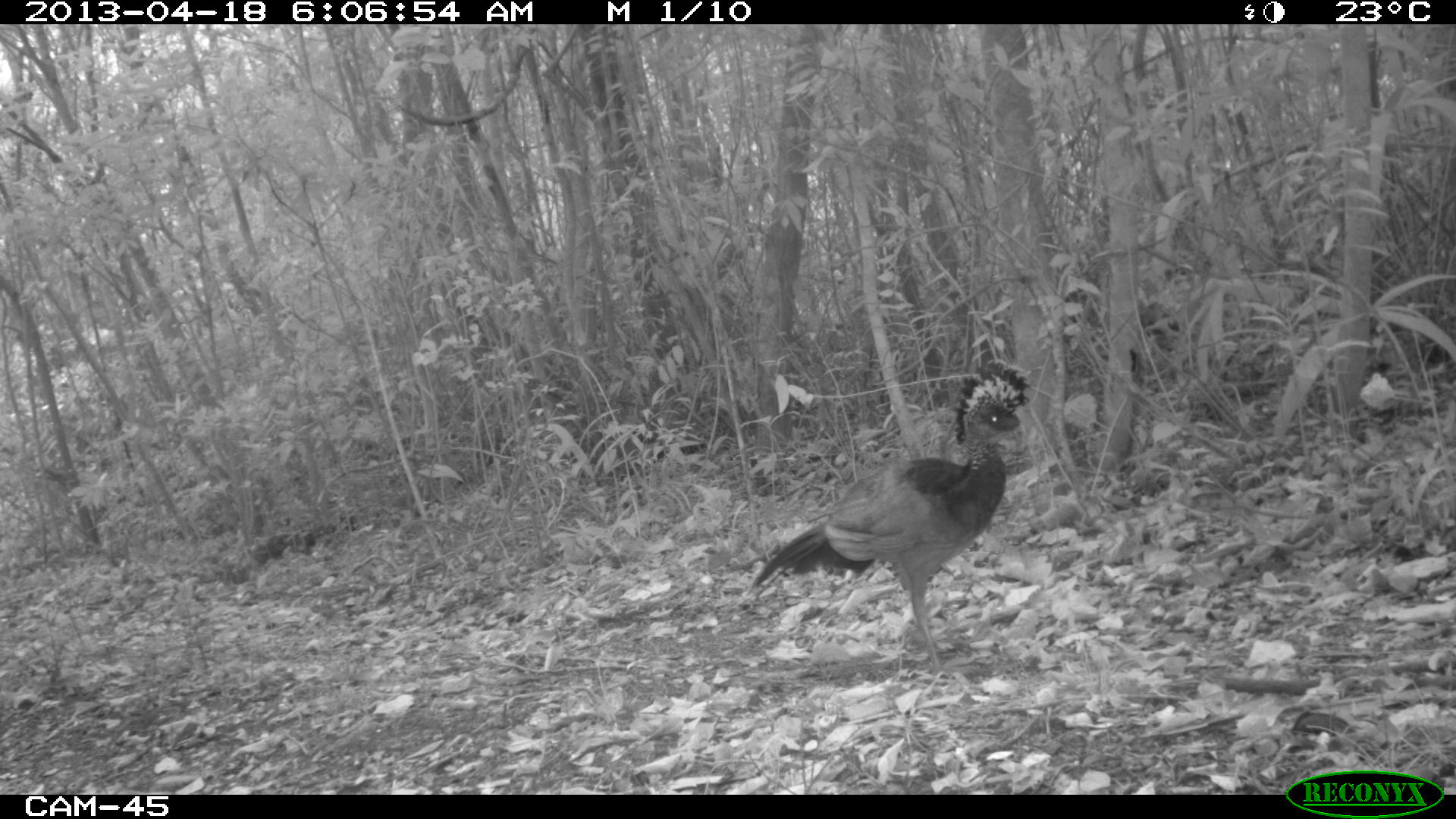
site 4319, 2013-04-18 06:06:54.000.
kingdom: Animalia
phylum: Chordata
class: Aves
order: Galliformes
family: Cracidae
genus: Crax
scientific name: Crax rubra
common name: great curassow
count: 1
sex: female